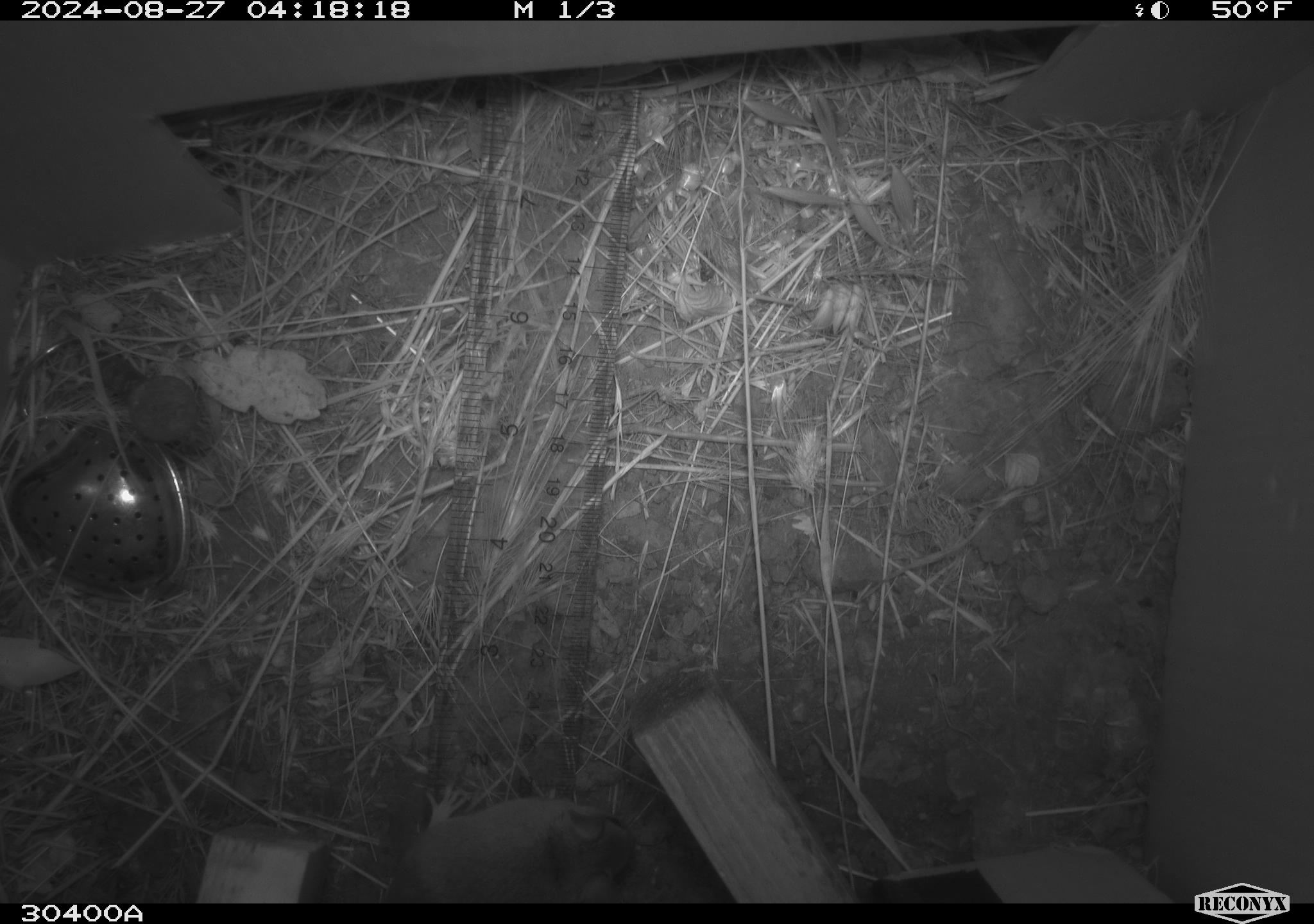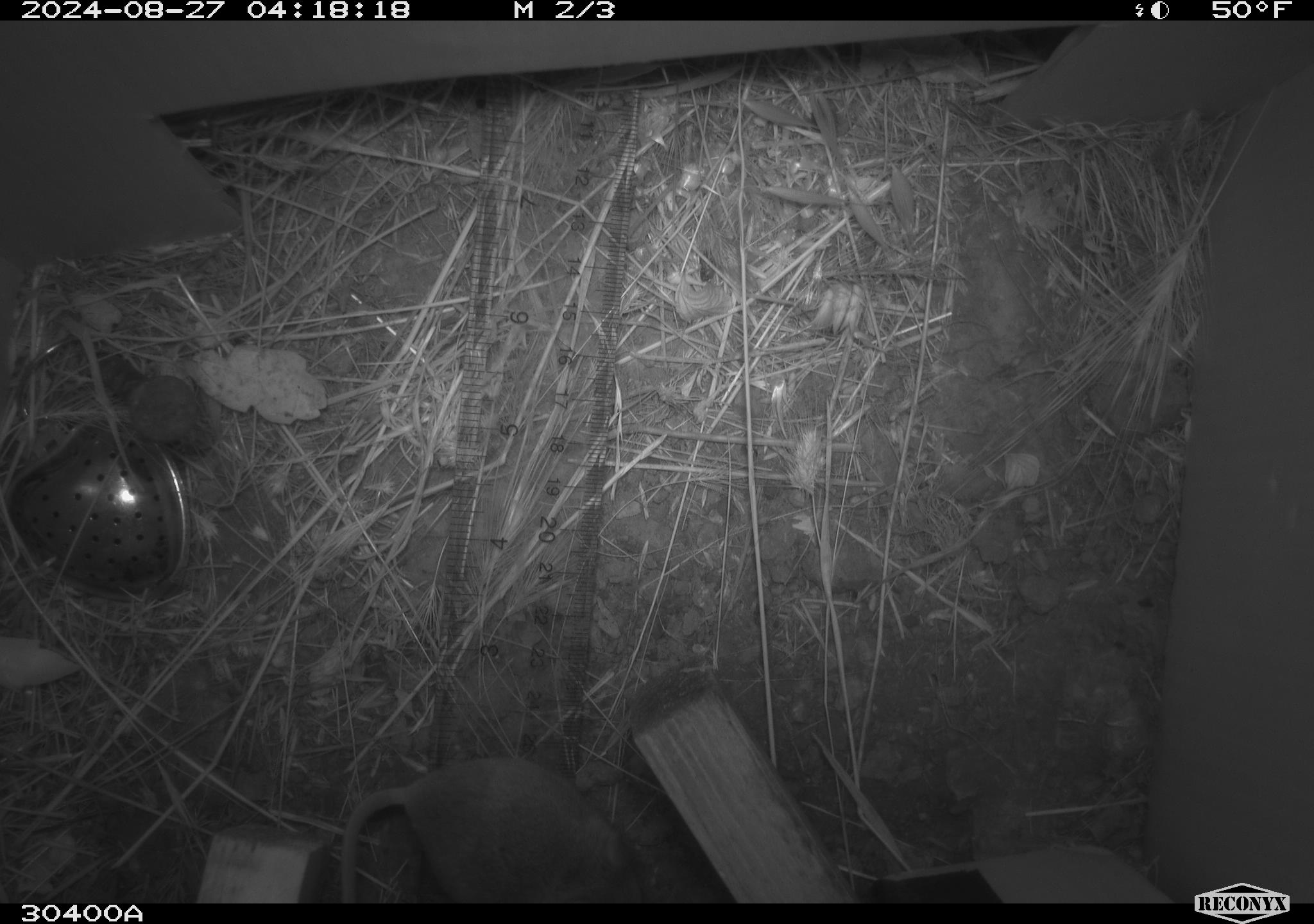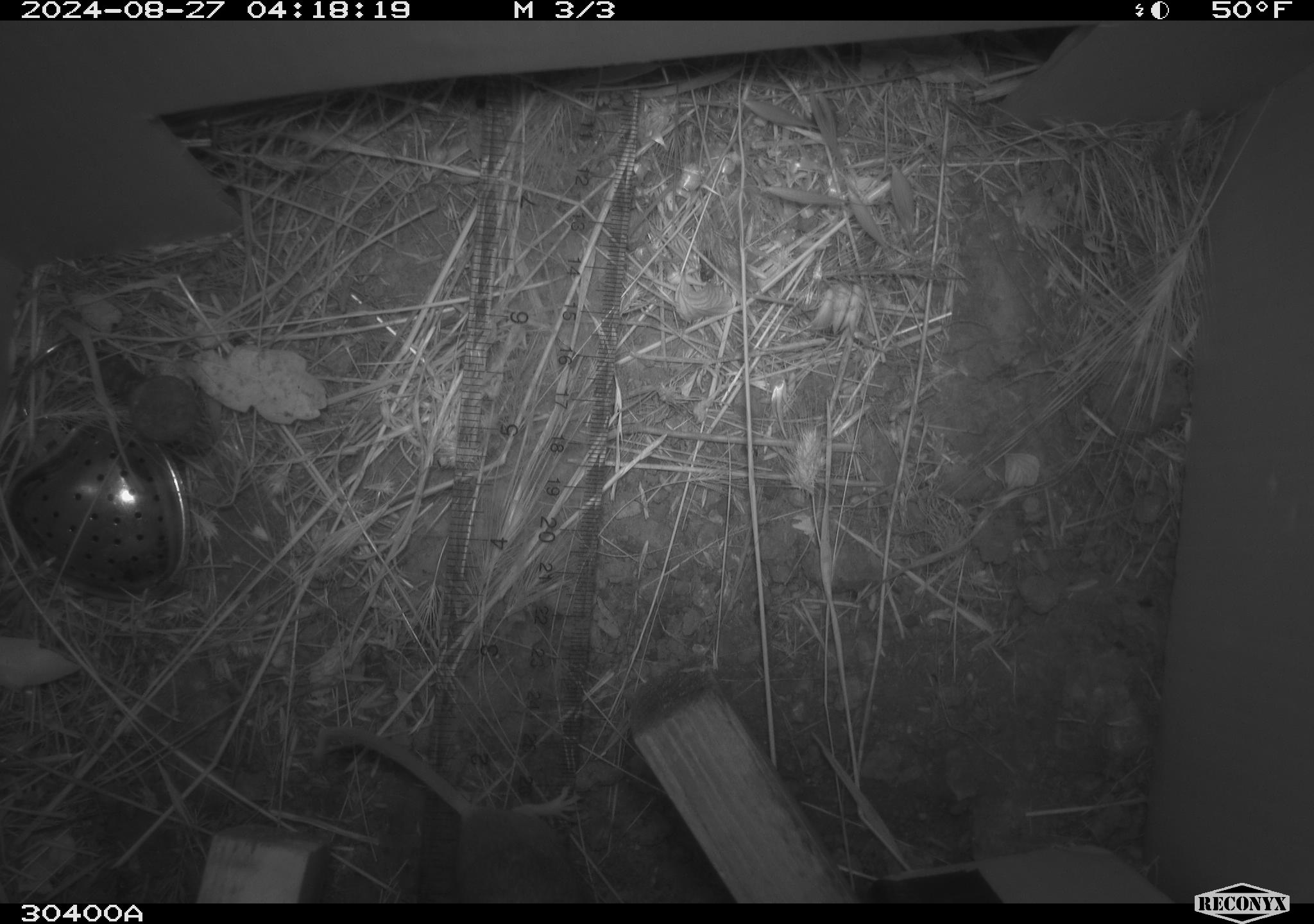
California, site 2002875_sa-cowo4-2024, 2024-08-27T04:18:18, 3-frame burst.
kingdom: Animalia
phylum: Chordata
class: Mammalia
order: Rodentia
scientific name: Rodentia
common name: rodent